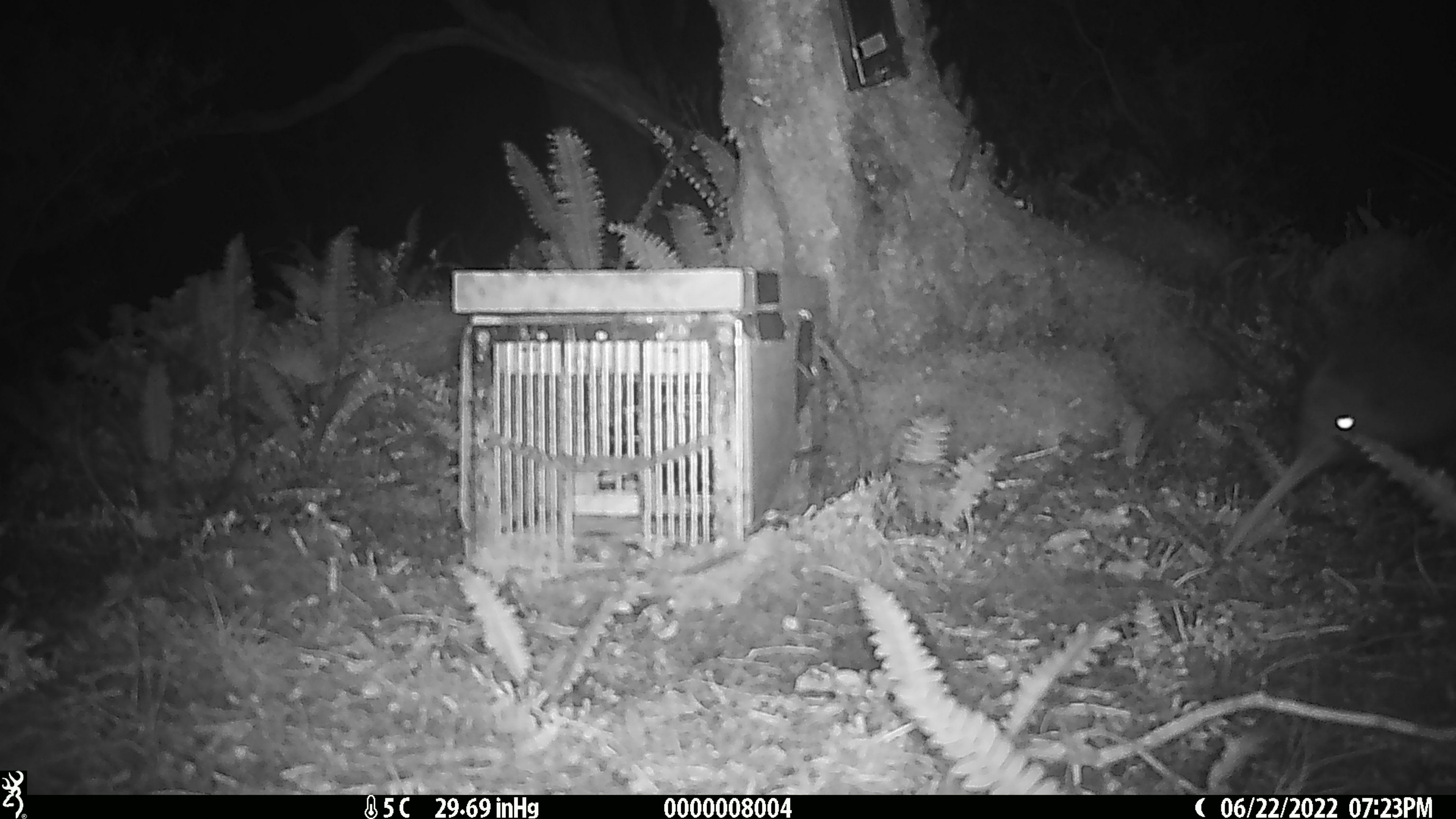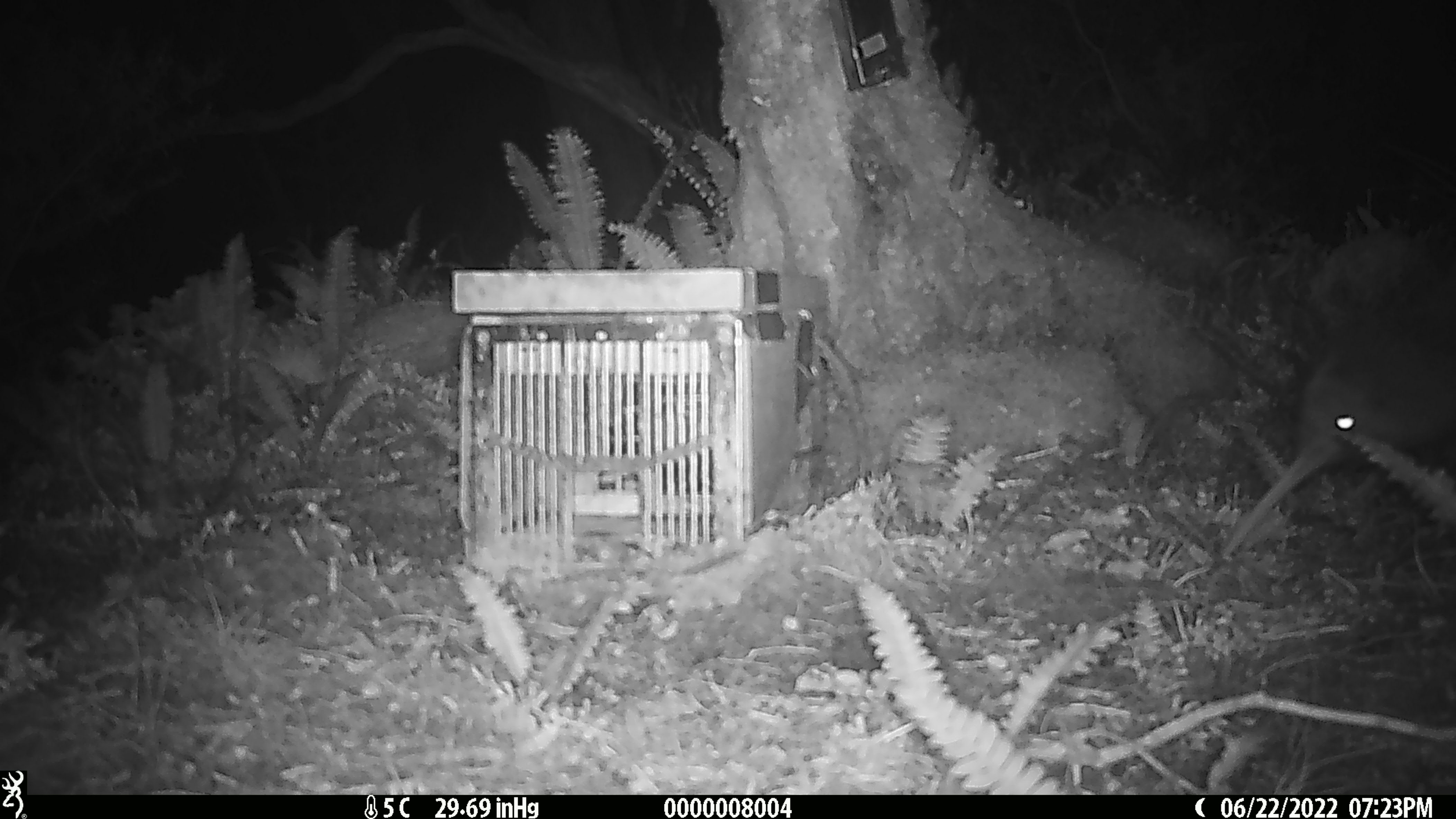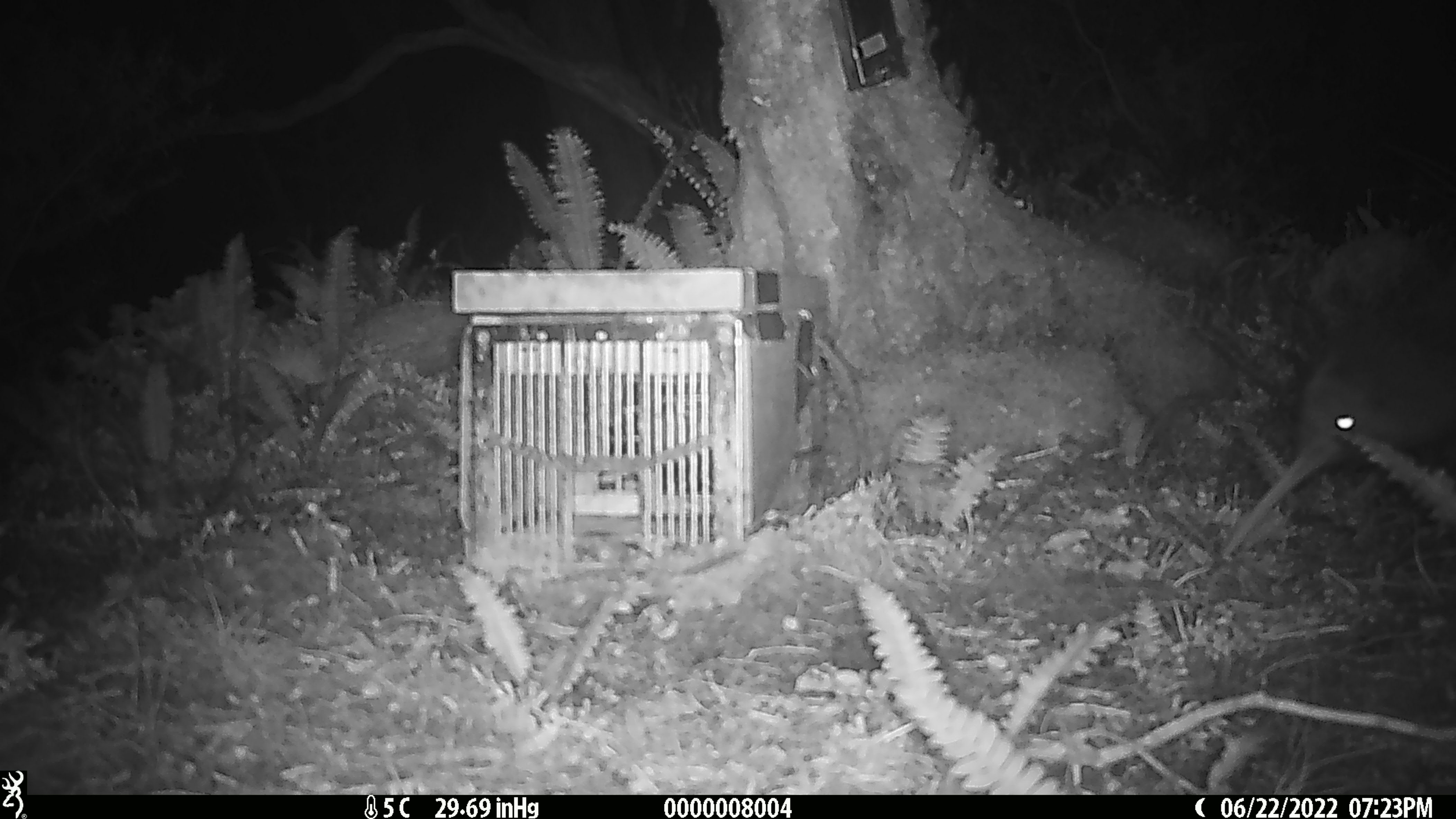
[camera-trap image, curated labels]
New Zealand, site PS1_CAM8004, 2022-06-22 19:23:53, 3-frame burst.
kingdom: Animalia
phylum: Chordata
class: Aves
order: Apterygiformes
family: Apterygidae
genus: Apteryx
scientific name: Apteryx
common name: kiwi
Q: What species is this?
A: Kiwi (Apteryx).